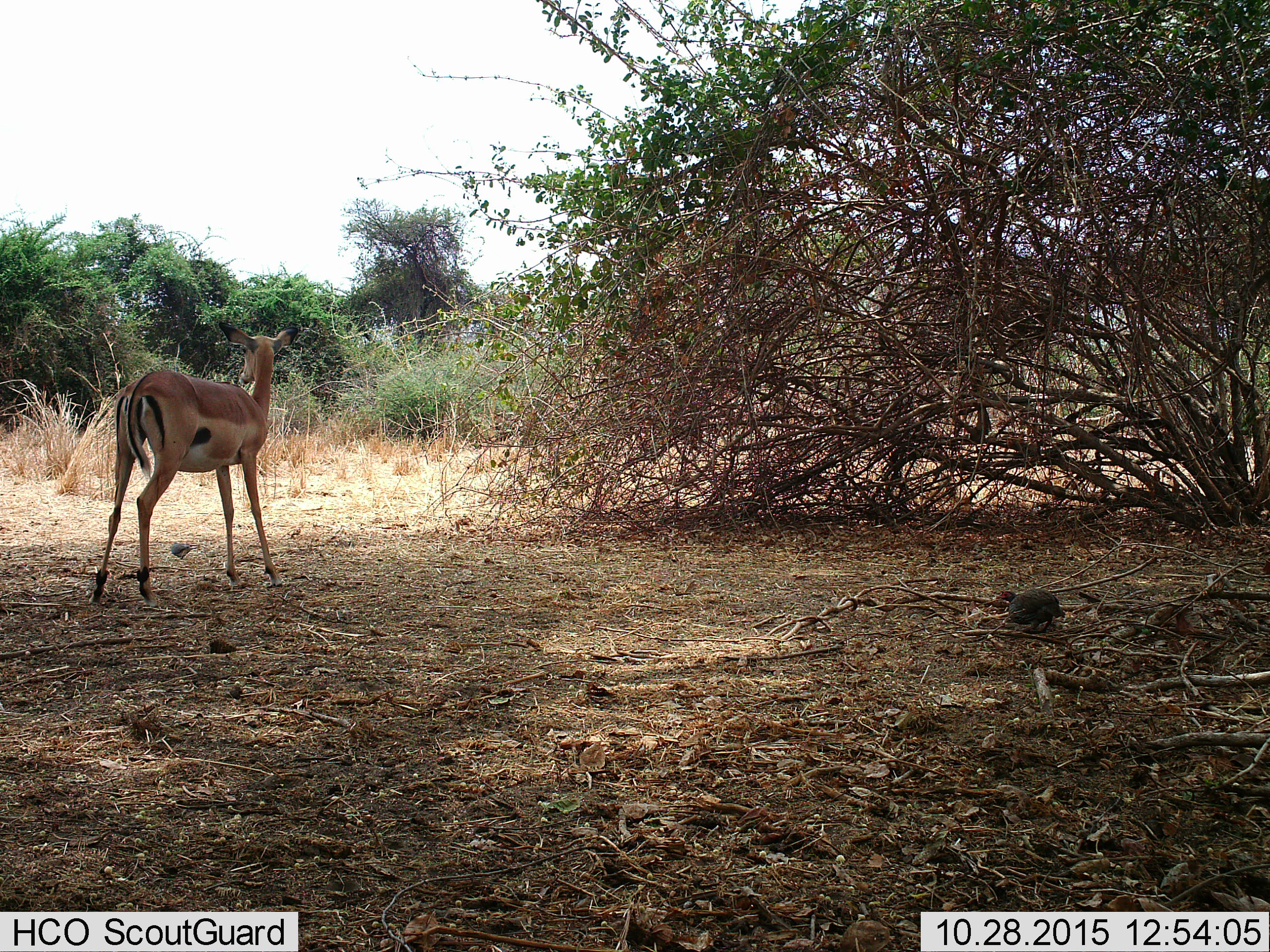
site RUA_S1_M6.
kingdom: Animalia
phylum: Chordata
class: Mammalia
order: Artiodactyla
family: Bovidae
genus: Aepyceros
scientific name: Aepyceros melampus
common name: impala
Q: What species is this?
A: Impala (Aepyceros melampus).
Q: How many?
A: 1.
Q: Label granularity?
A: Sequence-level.